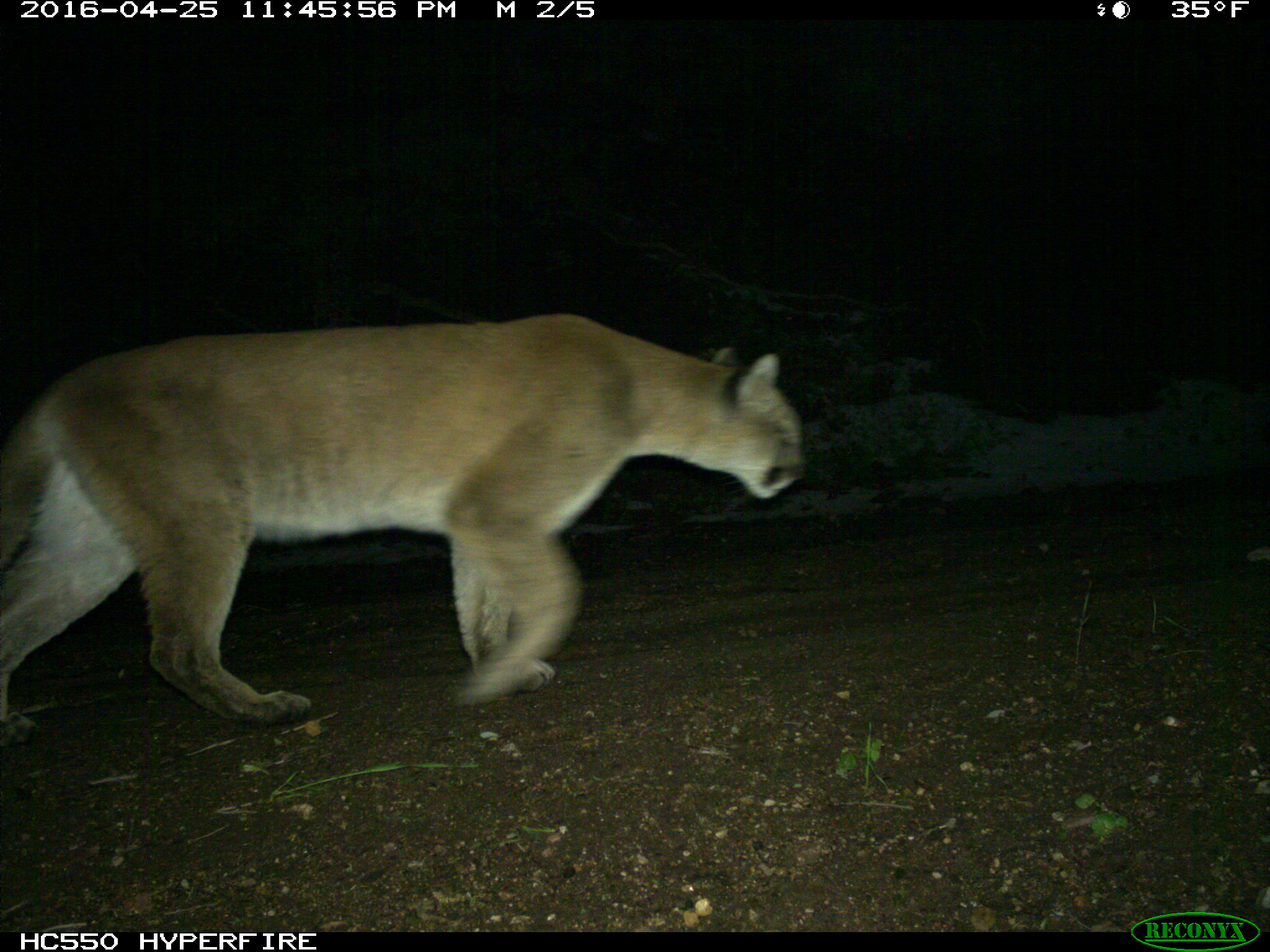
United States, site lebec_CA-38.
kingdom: Animalia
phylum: Chordata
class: Mammalia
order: Carnivora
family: Felidae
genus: Puma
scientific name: Puma concolor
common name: mountain lion